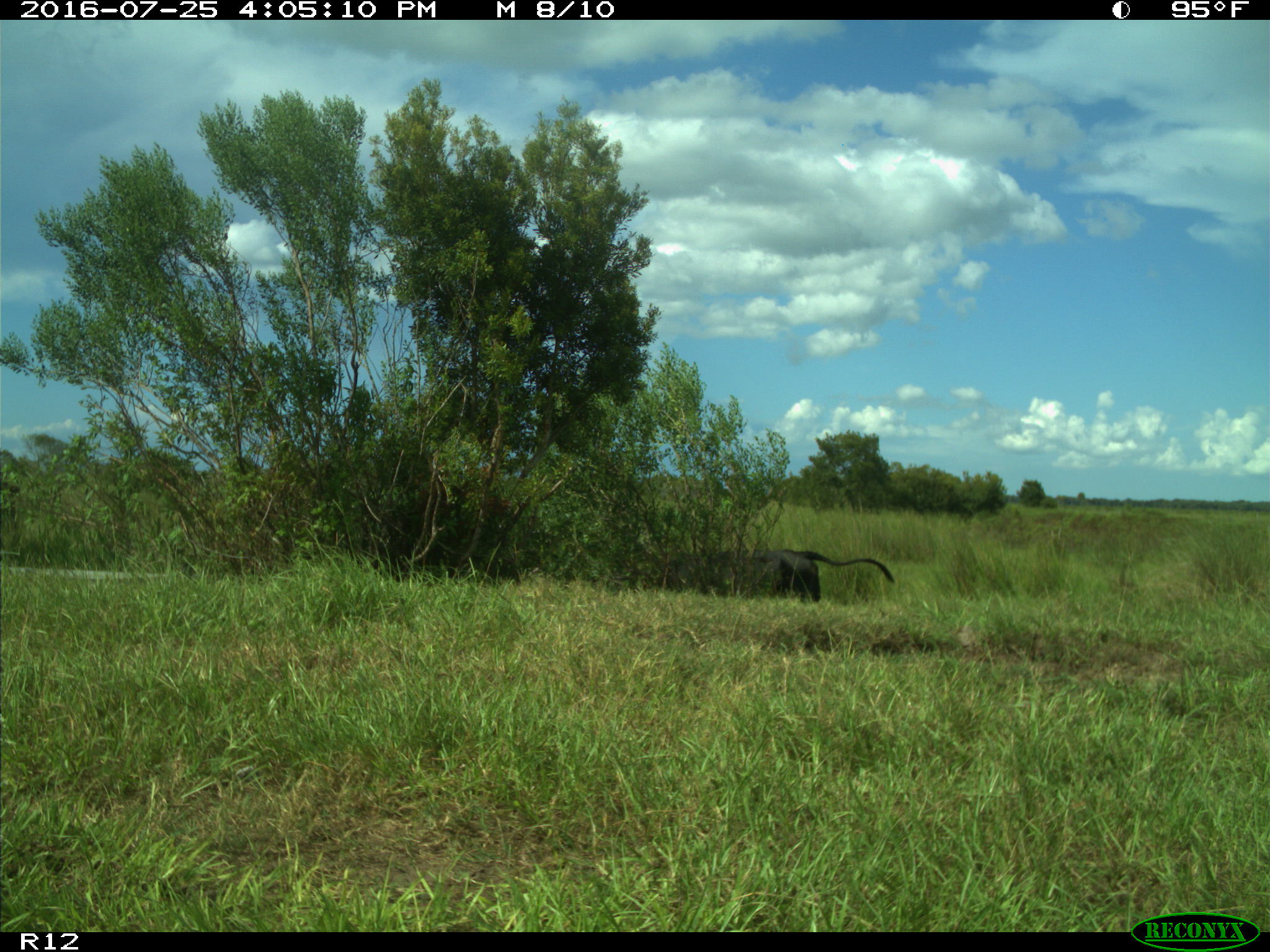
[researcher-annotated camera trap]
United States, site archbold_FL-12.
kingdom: Animalia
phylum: Chordata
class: Mammalia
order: Artiodactyla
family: Bovidae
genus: Bos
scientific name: Bos taurus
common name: domestic cow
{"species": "Bos taurus (domestic cow)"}